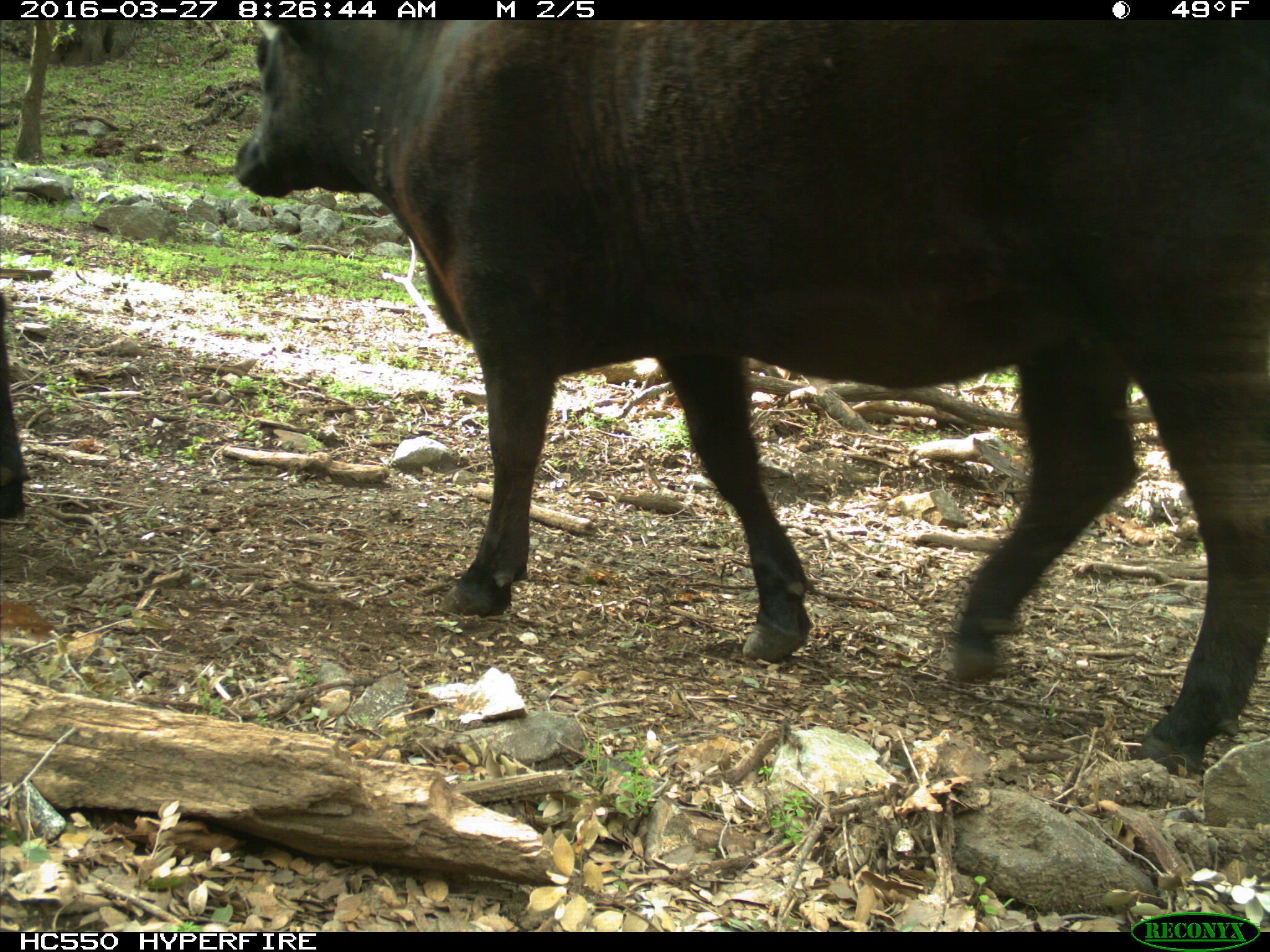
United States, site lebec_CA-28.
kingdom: Animalia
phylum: Chordata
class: Mammalia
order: Artiodactyla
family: Bovidae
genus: Bos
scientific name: Bos taurus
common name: domestic cow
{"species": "Bos taurus (domestic cow)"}